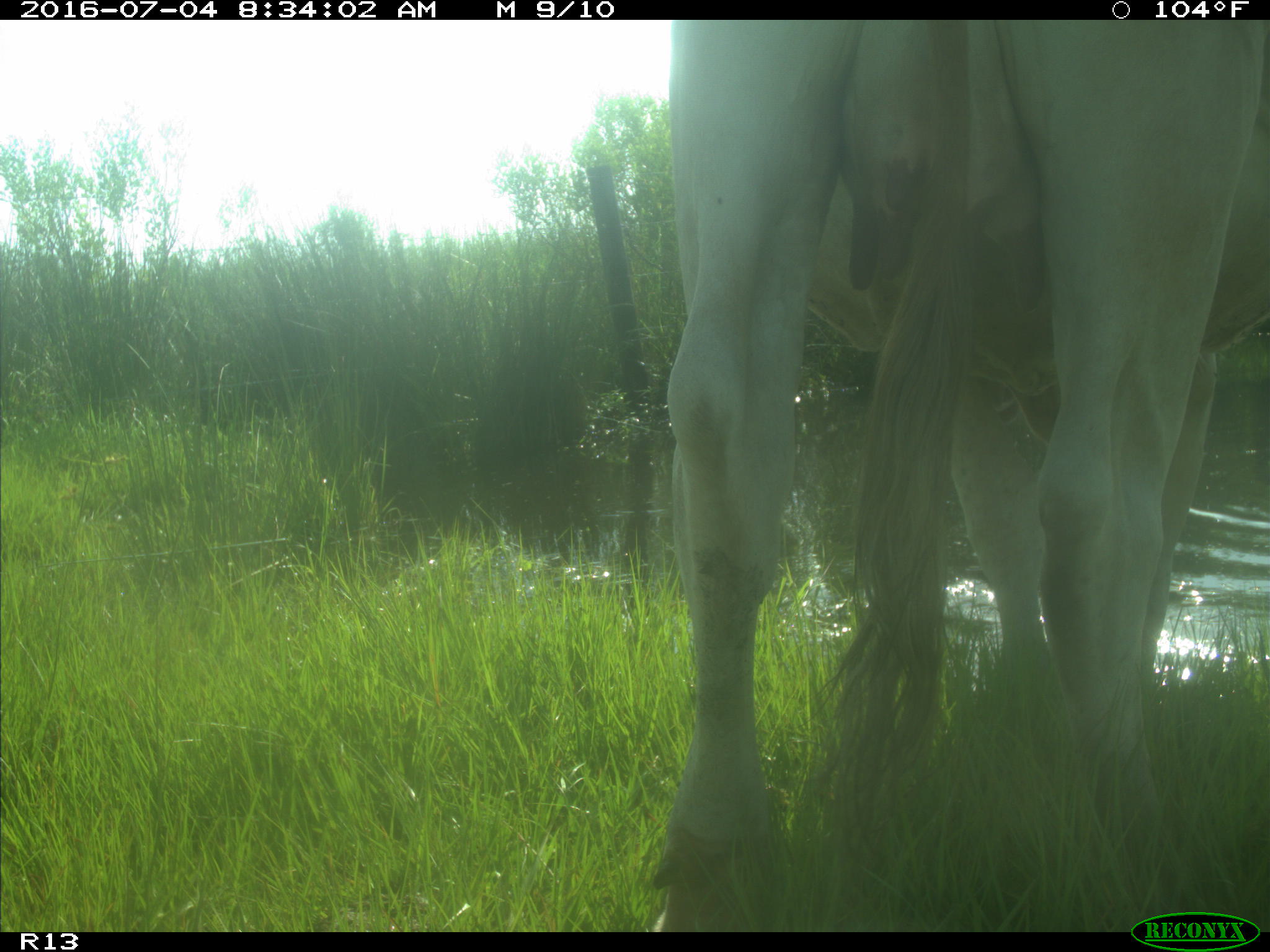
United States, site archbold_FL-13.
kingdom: Animalia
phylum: Chordata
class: Mammalia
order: Artiodactyla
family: Bovidae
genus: Bos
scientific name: Bos taurus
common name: domestic cow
Bos taurus (domestic cow).